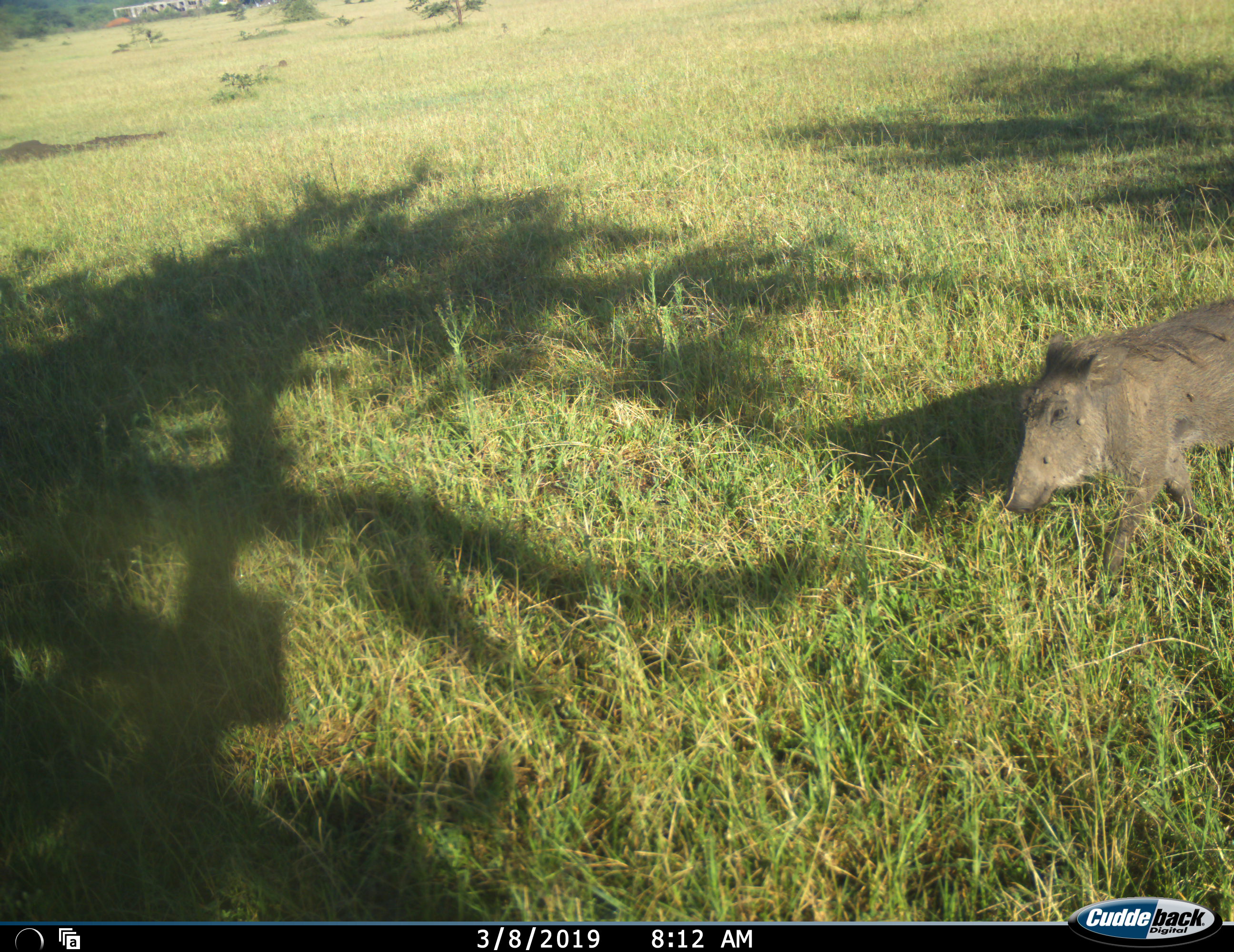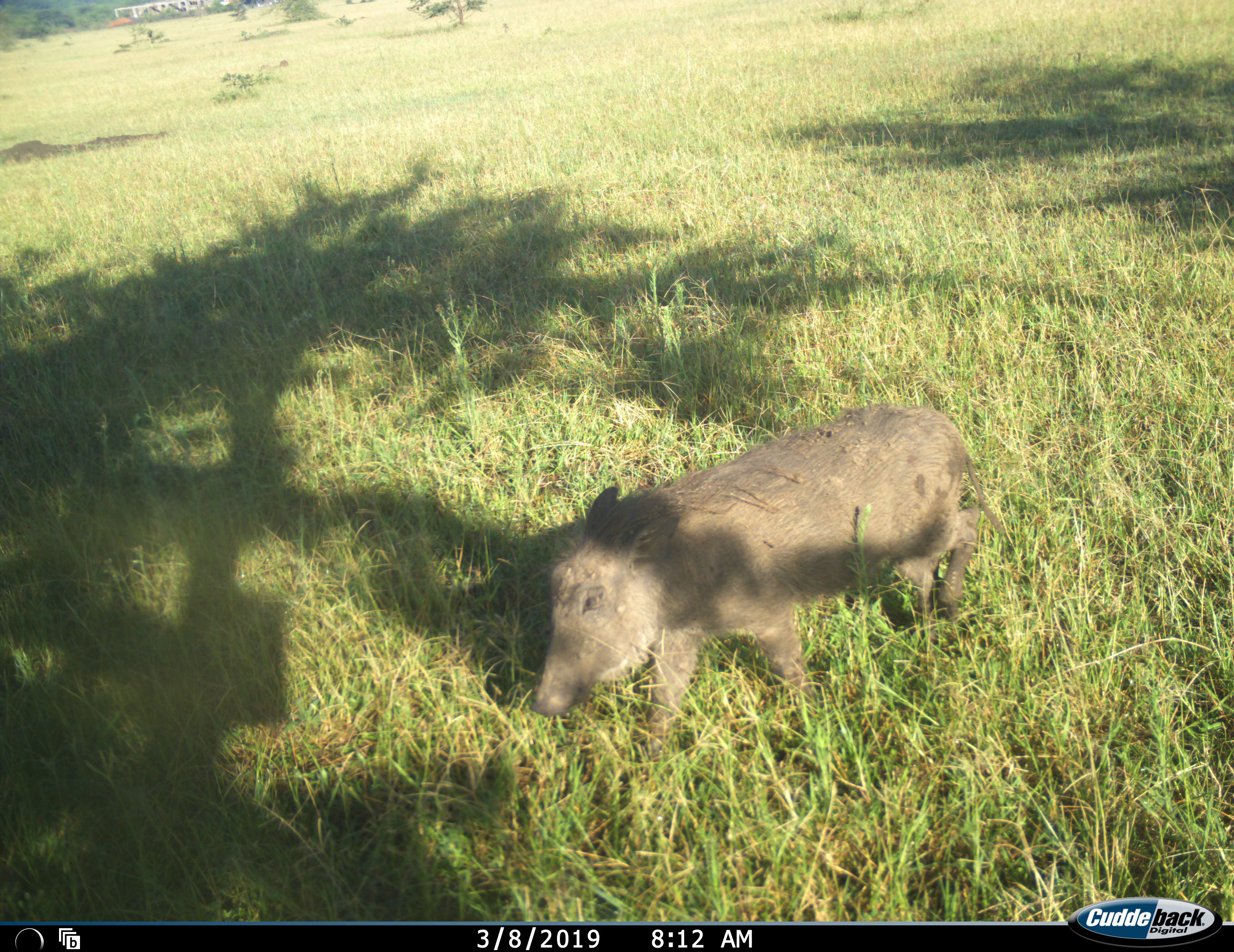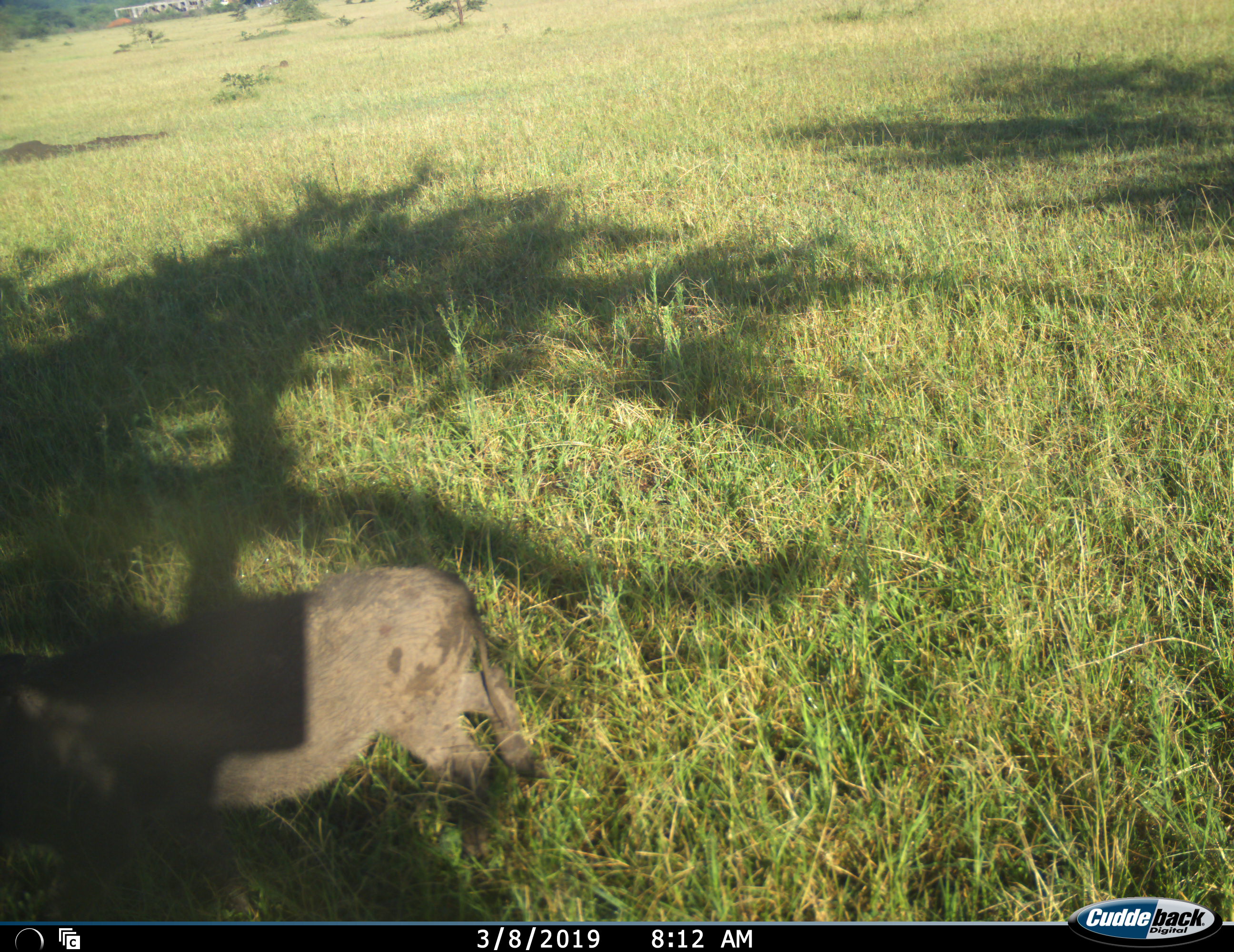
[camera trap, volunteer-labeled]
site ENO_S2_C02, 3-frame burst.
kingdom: Animalia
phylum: Chordata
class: Mammalia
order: Artiodactyla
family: Suidae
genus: Phacochoerus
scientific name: Phacochoerus africanus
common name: warthog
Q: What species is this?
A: Warthog (Phacochoerus africanus).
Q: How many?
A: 1.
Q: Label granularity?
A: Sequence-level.